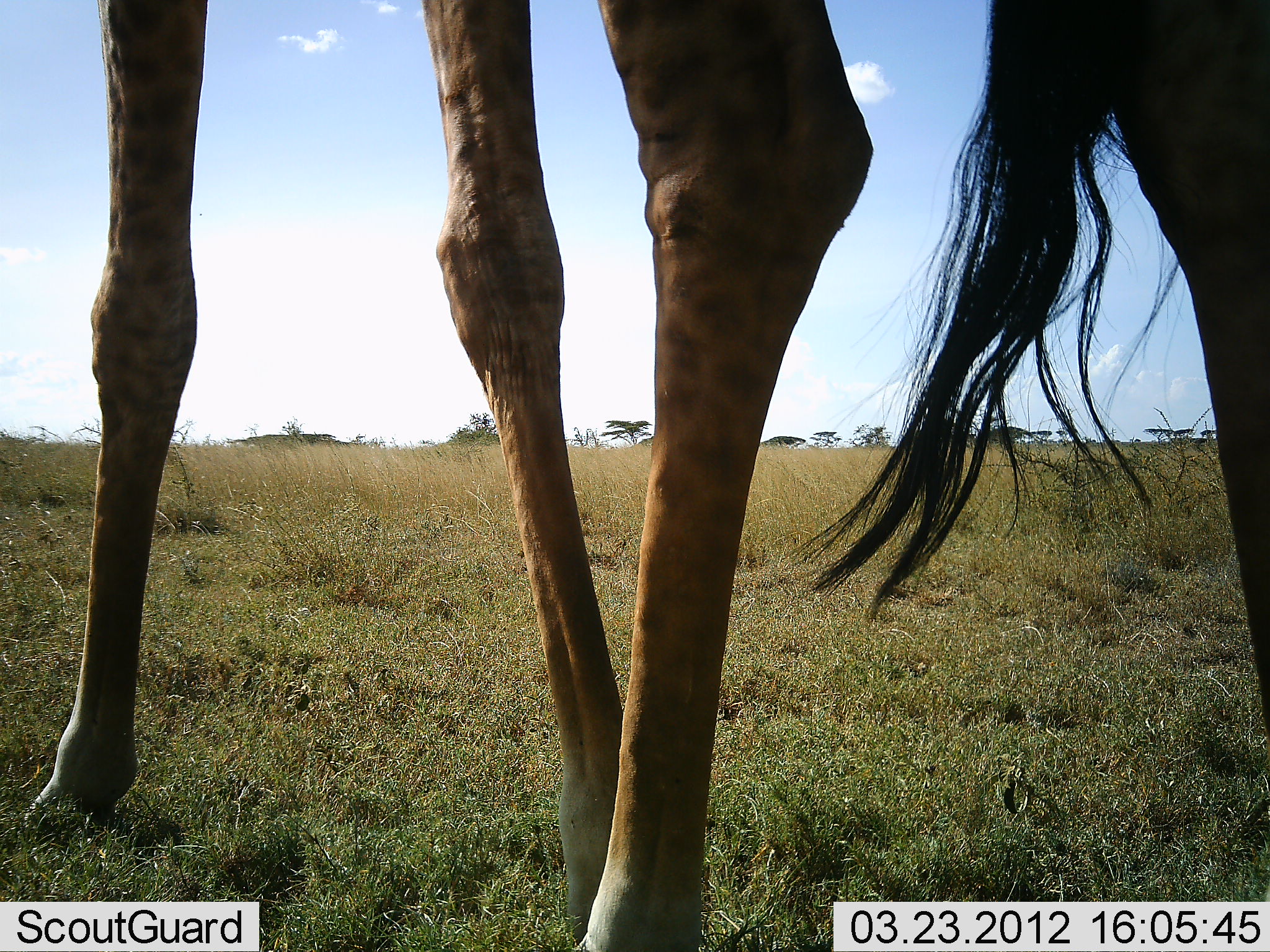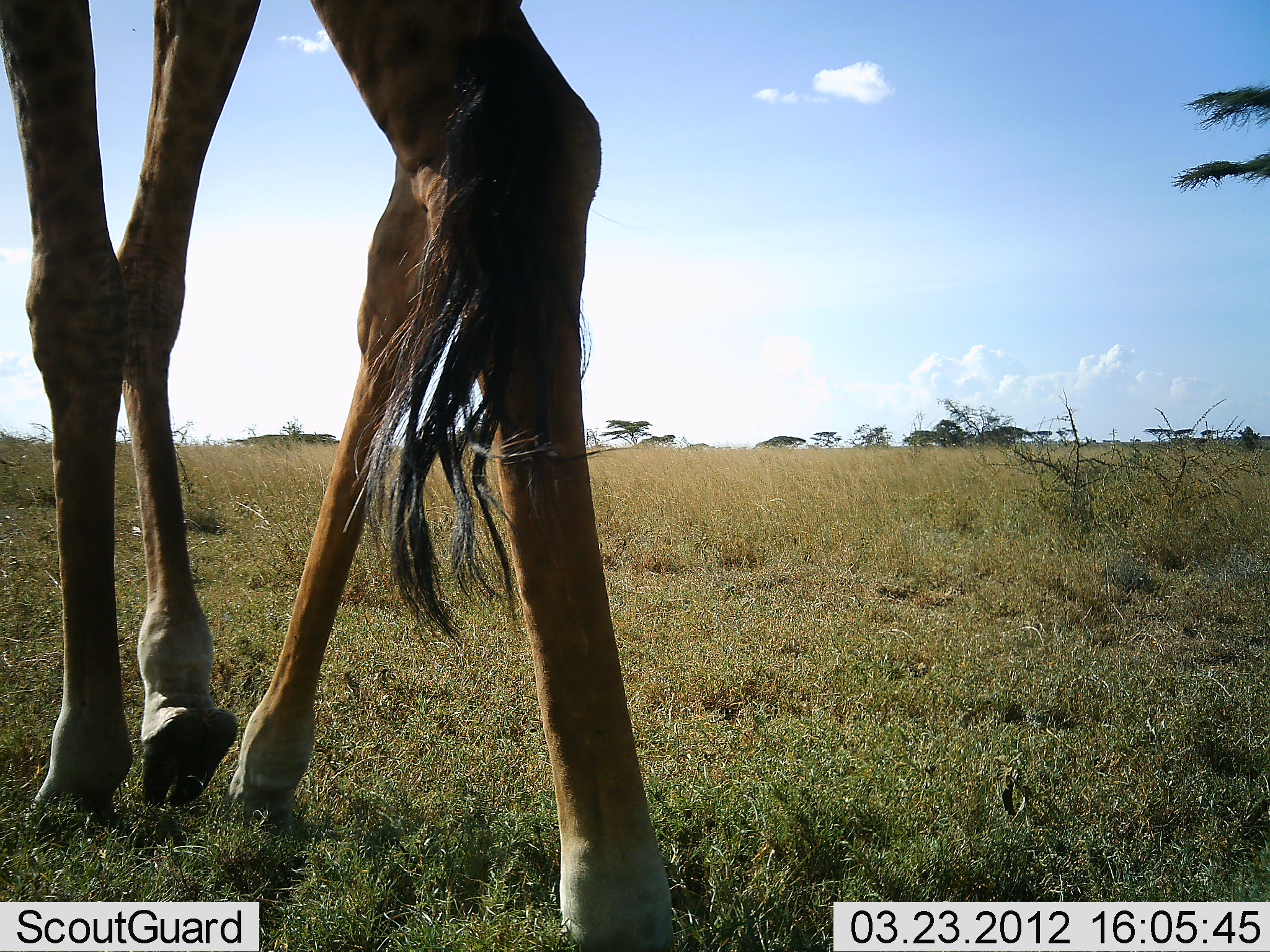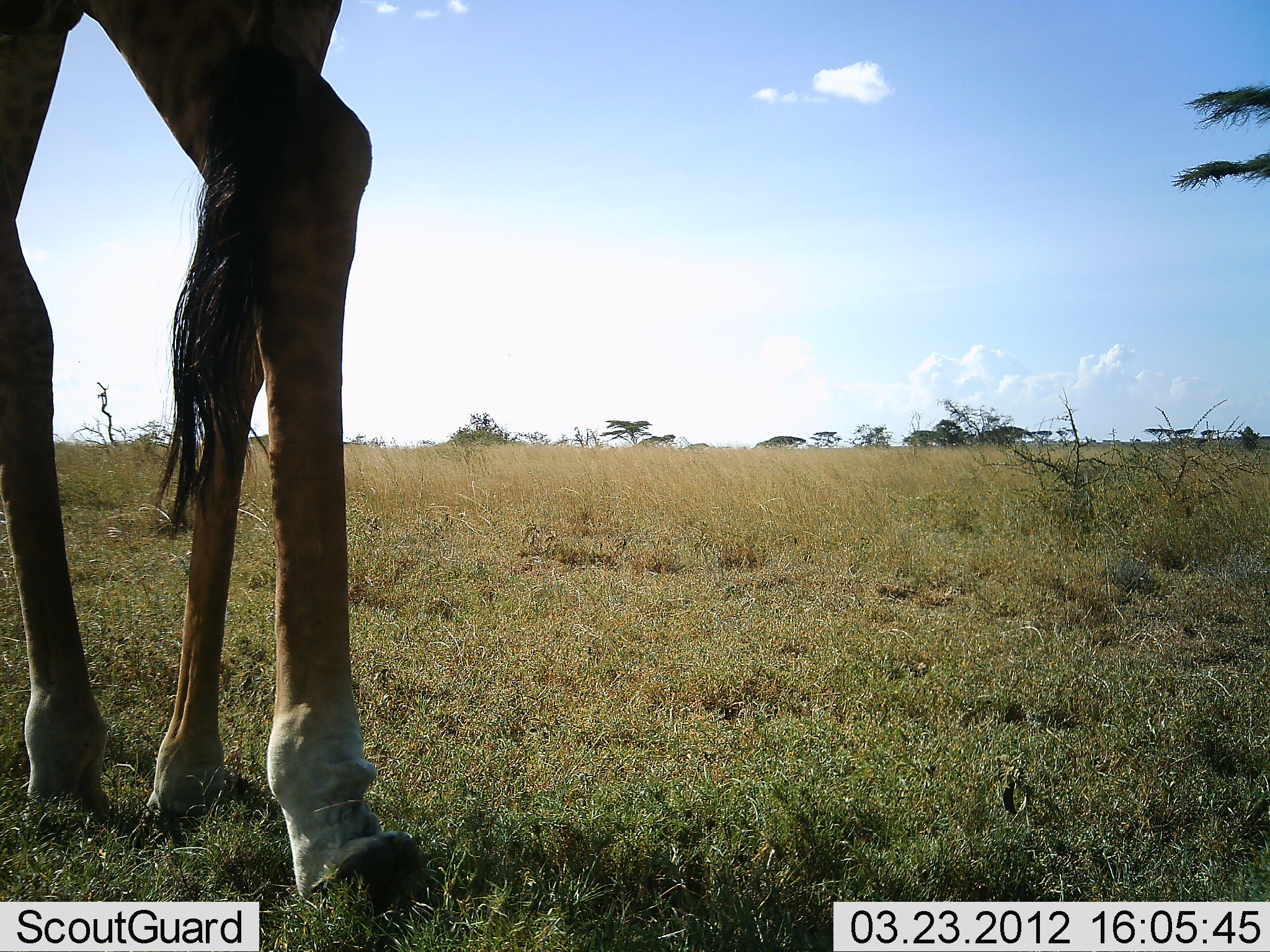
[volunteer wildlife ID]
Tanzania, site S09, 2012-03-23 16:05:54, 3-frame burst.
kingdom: Animalia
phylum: Chordata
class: Mammalia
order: Artiodactyla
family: Giraffidae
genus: Giraffa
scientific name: Giraffa camelopardalis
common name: giraffe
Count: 1.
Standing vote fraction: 10%.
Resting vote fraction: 0%.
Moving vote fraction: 93%.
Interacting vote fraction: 0%.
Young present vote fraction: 0%.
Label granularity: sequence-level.